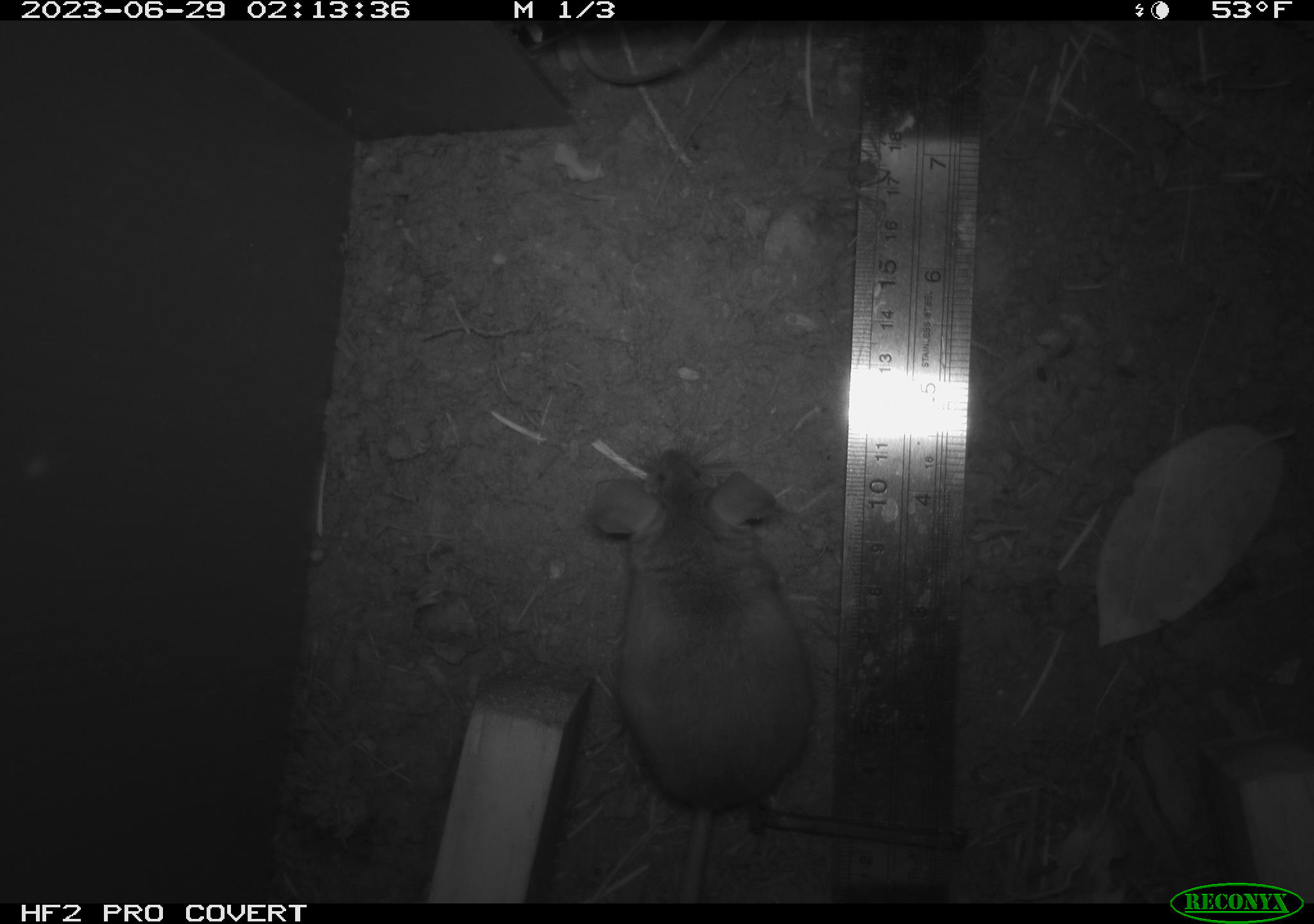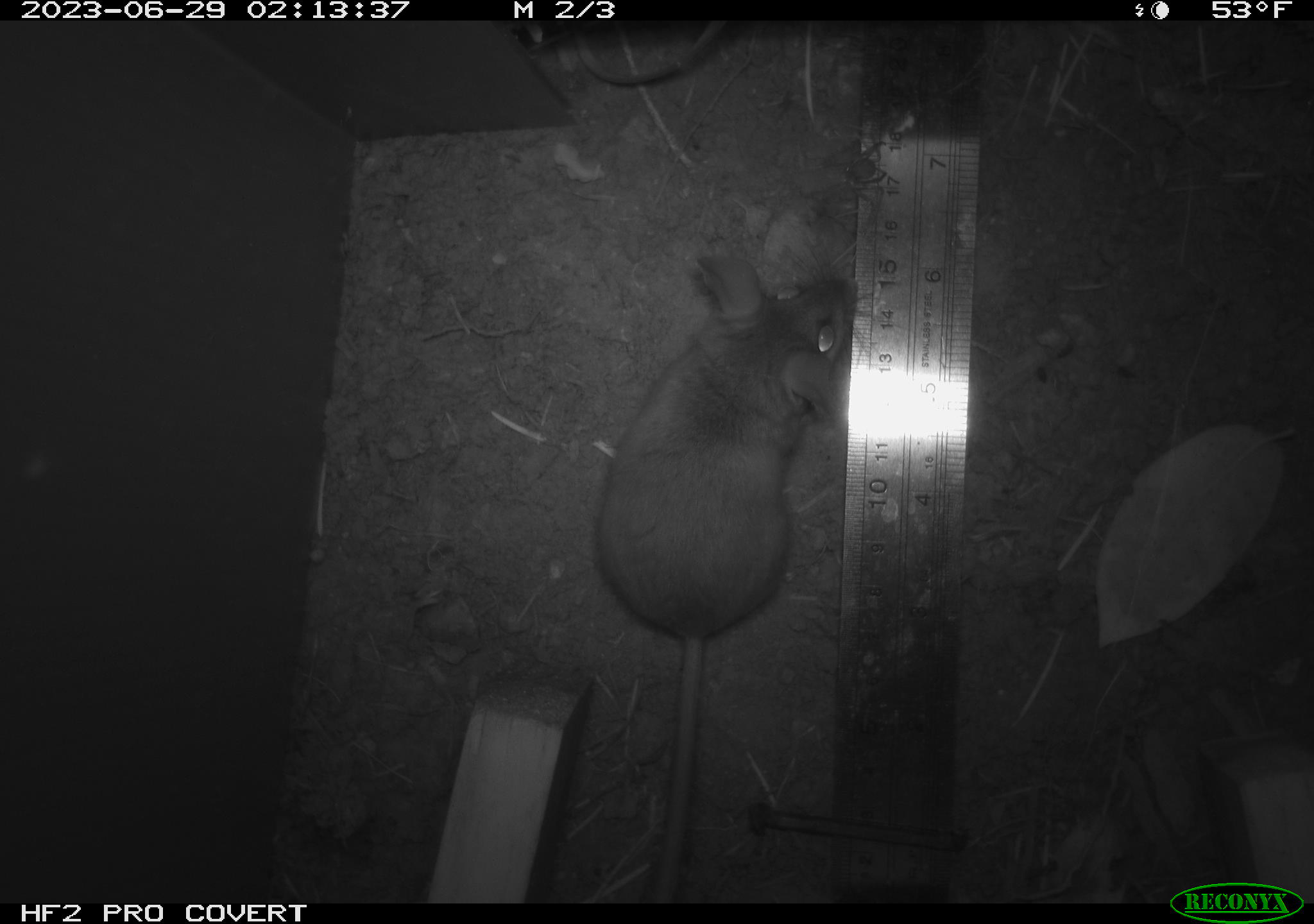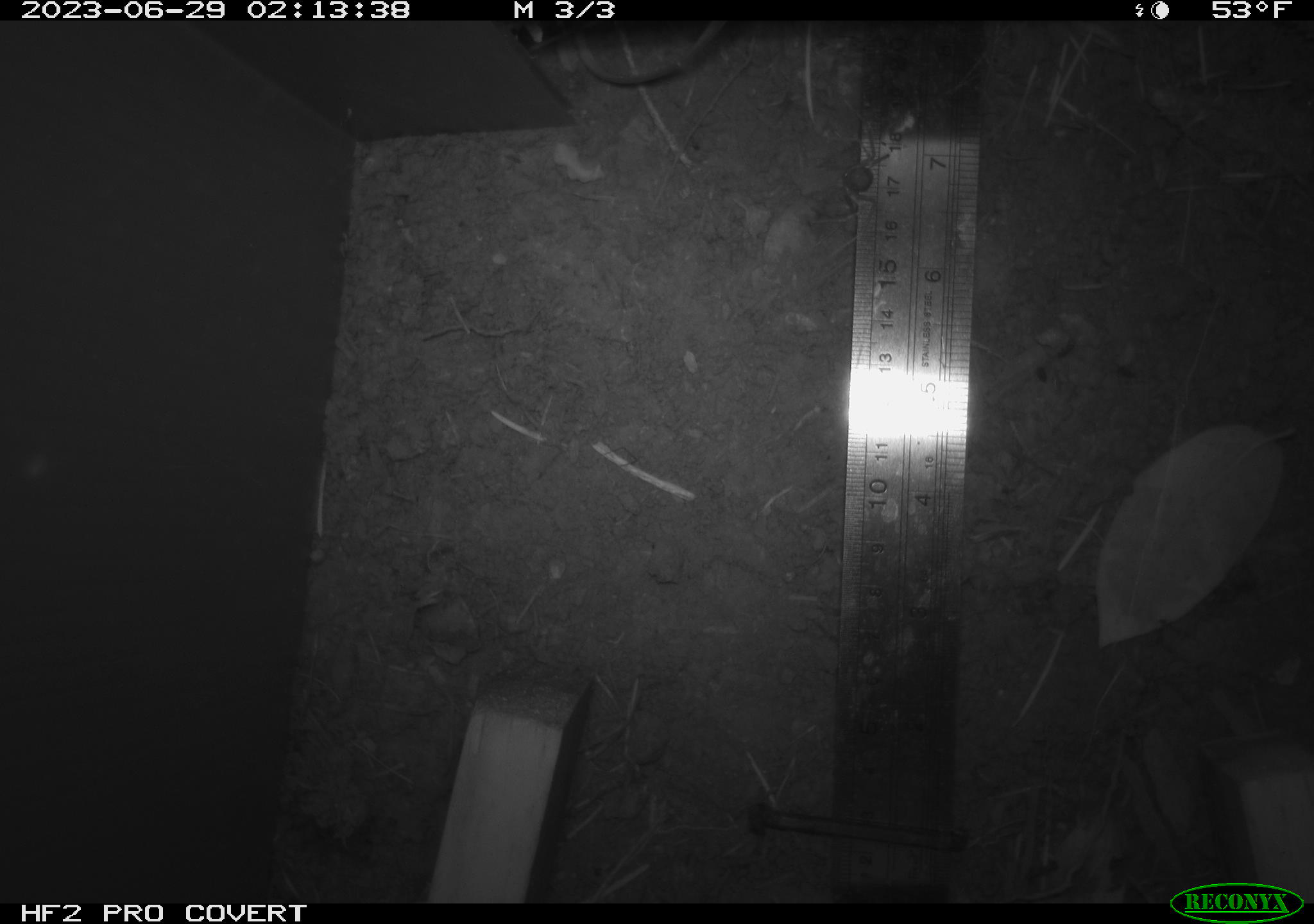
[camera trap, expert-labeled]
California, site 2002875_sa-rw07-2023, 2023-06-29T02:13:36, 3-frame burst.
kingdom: Animalia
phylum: Chordata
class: Mammalia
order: Rodentia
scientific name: Rodentia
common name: mouse species